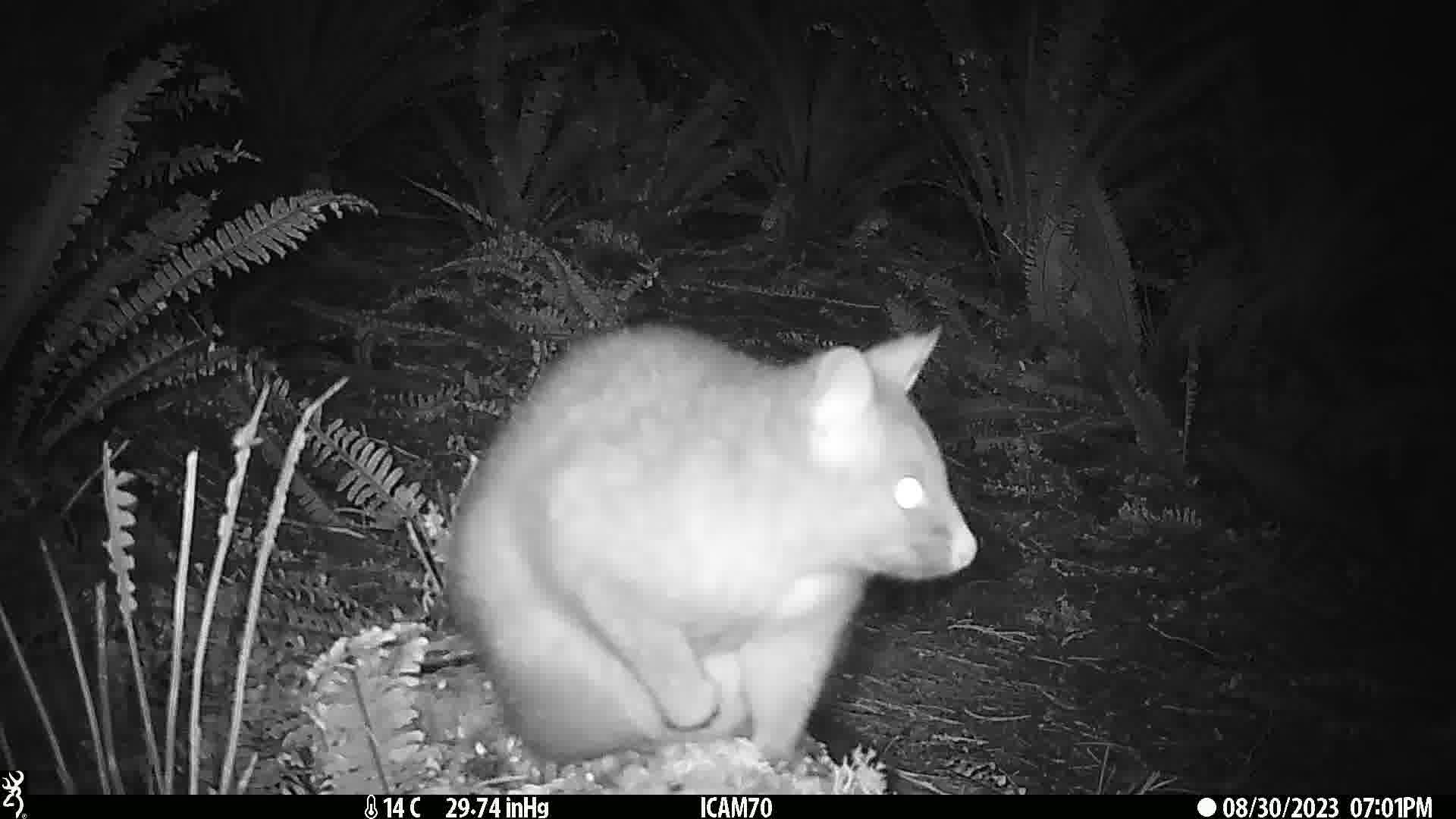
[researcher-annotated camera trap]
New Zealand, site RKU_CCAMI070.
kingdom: Animalia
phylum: Chordata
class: Mammalia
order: Diprotodontia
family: Phalangeridae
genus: Trichosurus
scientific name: Trichosurus vulpecula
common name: common brushtail possum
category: possum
Possum (common brushtail possum) (Trichosurus vulpecula).